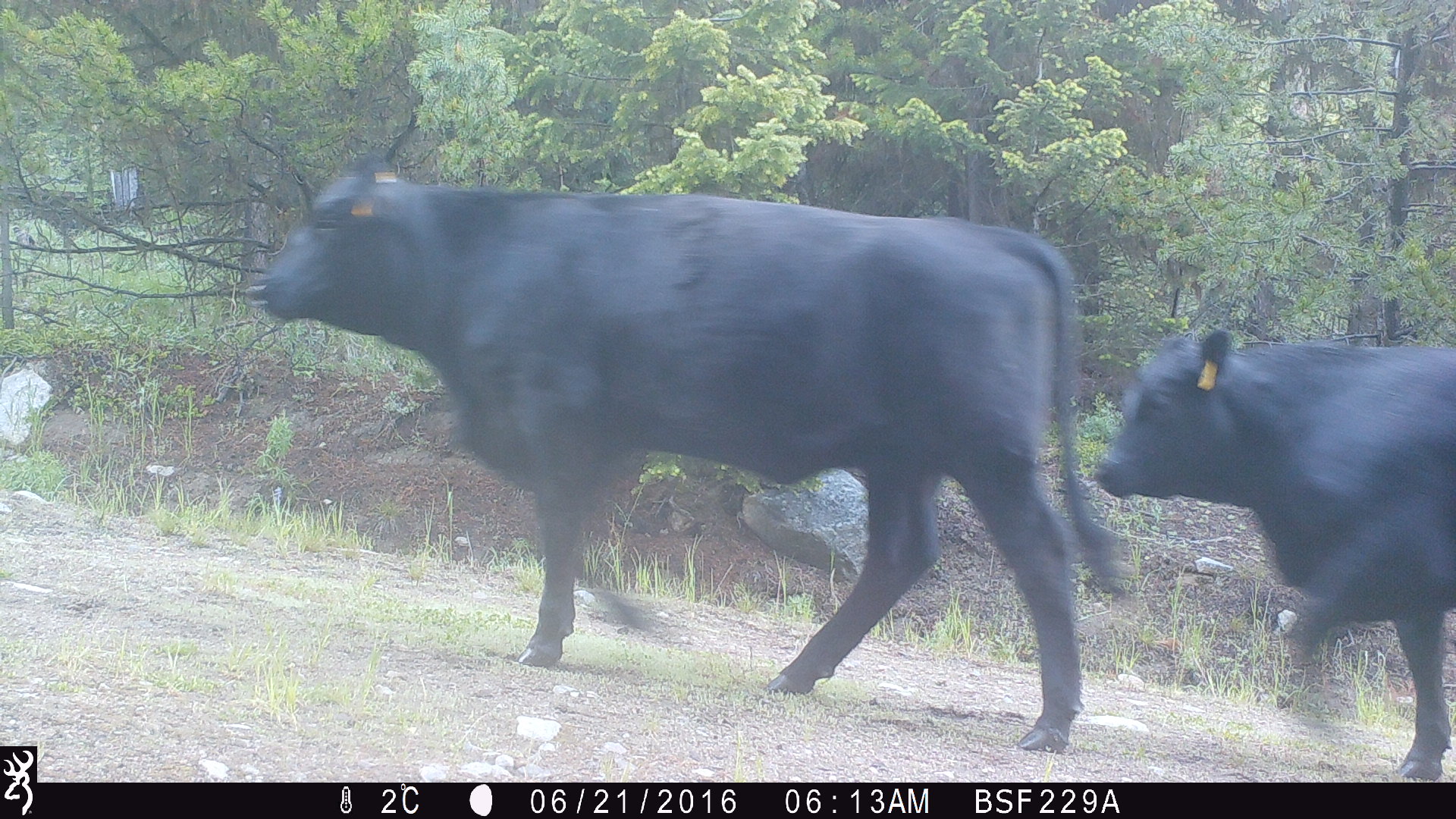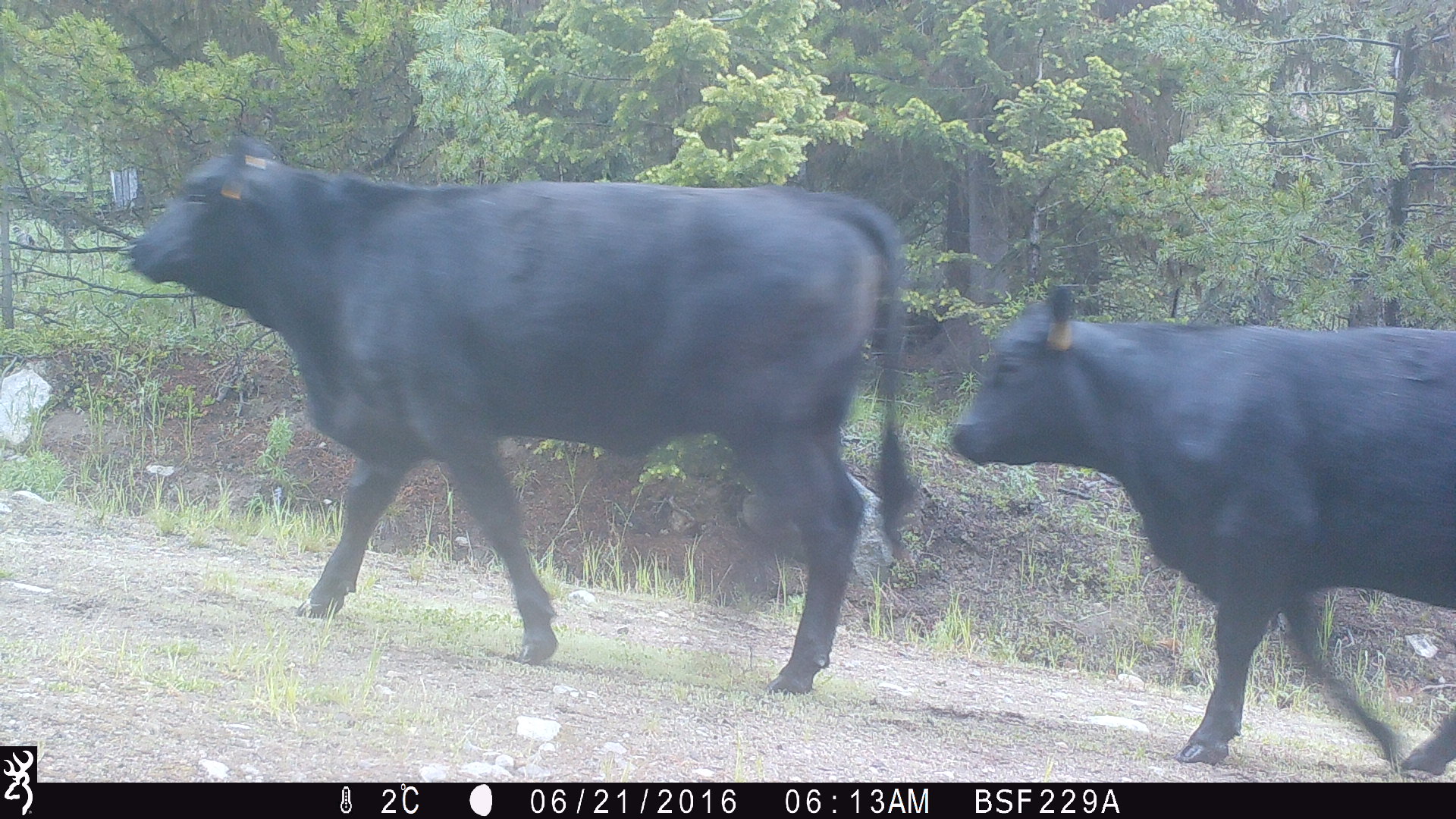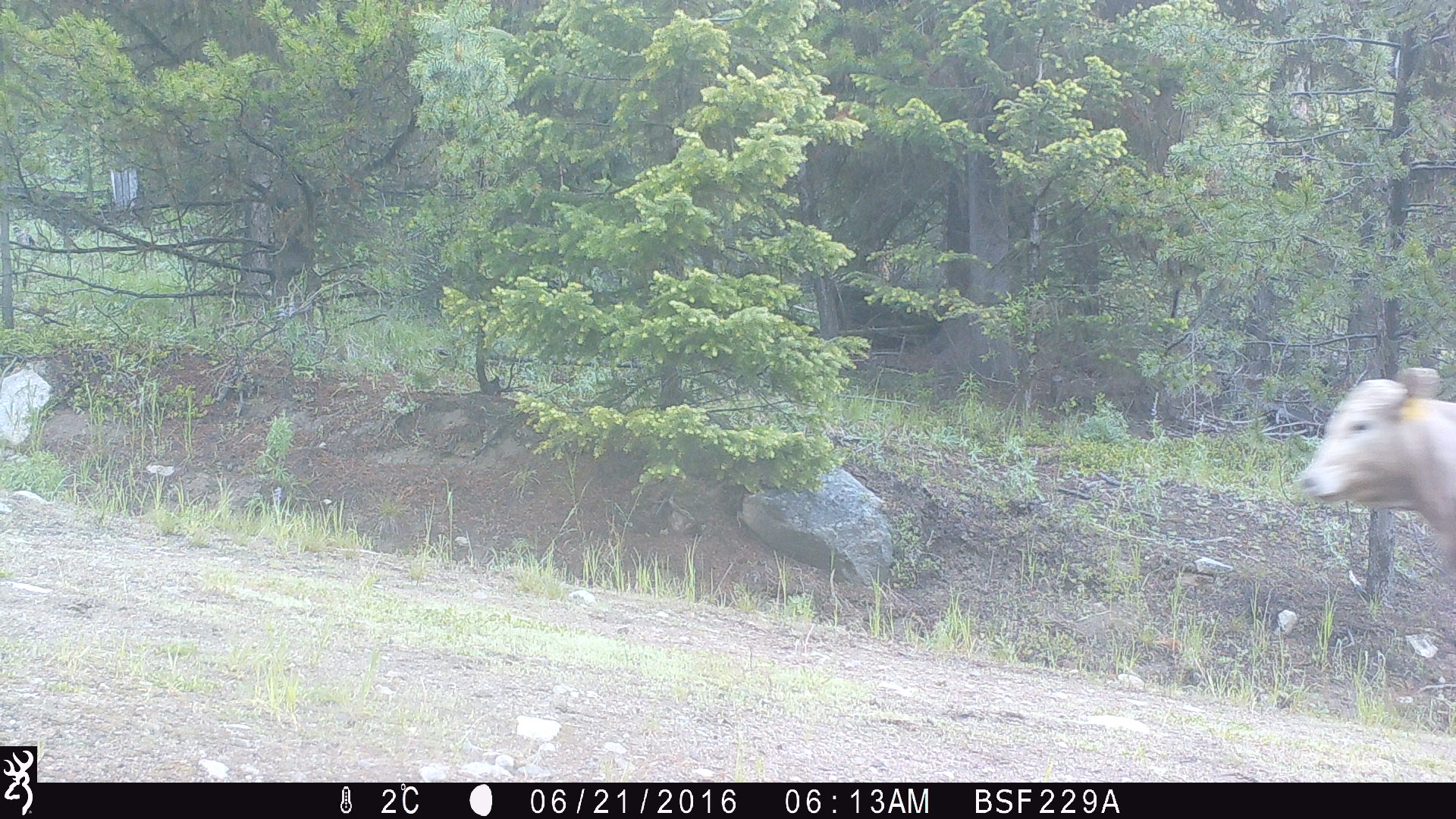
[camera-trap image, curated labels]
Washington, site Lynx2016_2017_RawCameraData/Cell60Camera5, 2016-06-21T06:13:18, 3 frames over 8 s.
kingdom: Animalia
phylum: Chordata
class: Mammalia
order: Artiodactyla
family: Bovidae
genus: Bos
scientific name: Bos taurus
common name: domestic cattle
Domestic cattle (Bos taurus). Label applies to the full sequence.